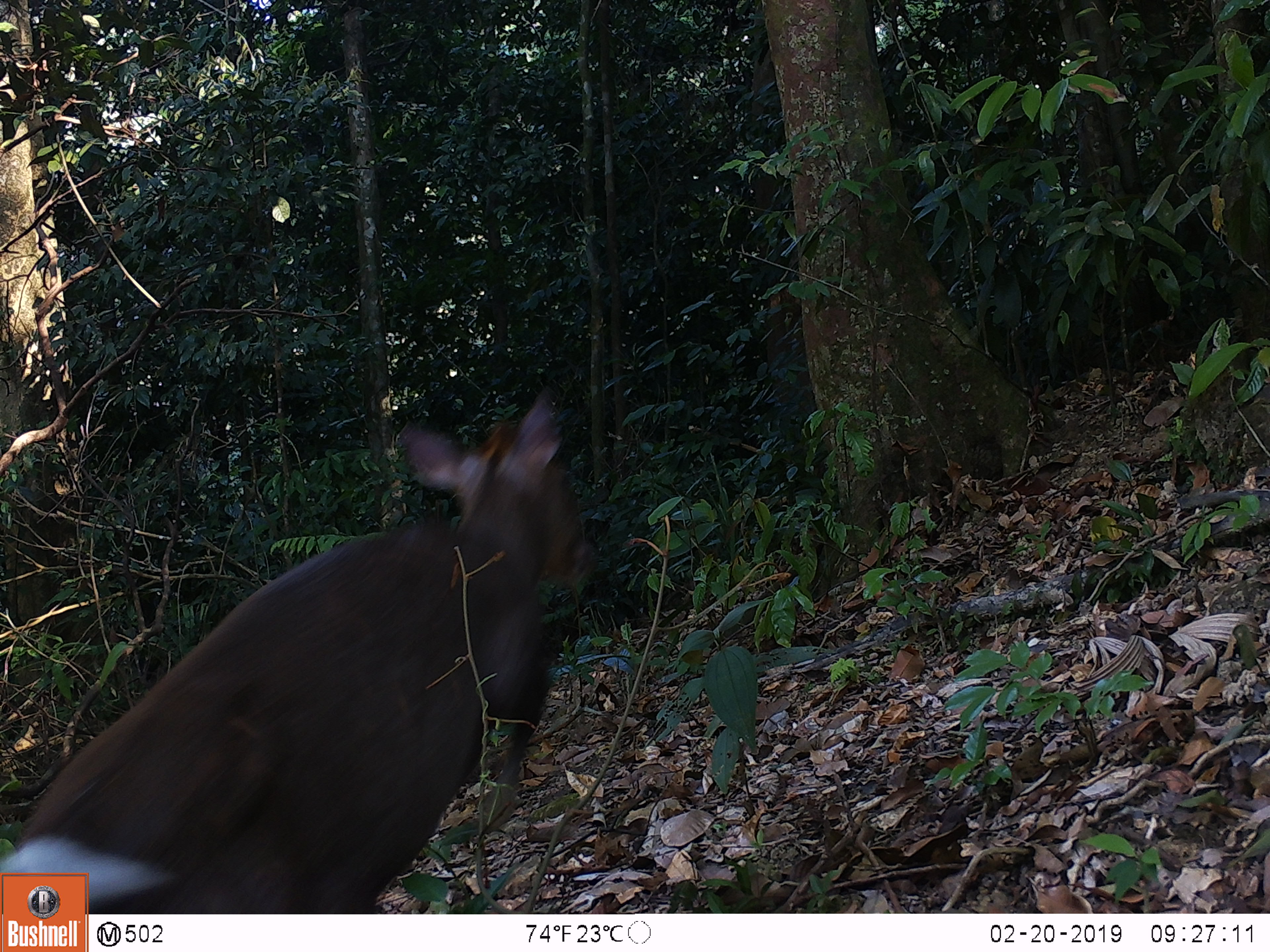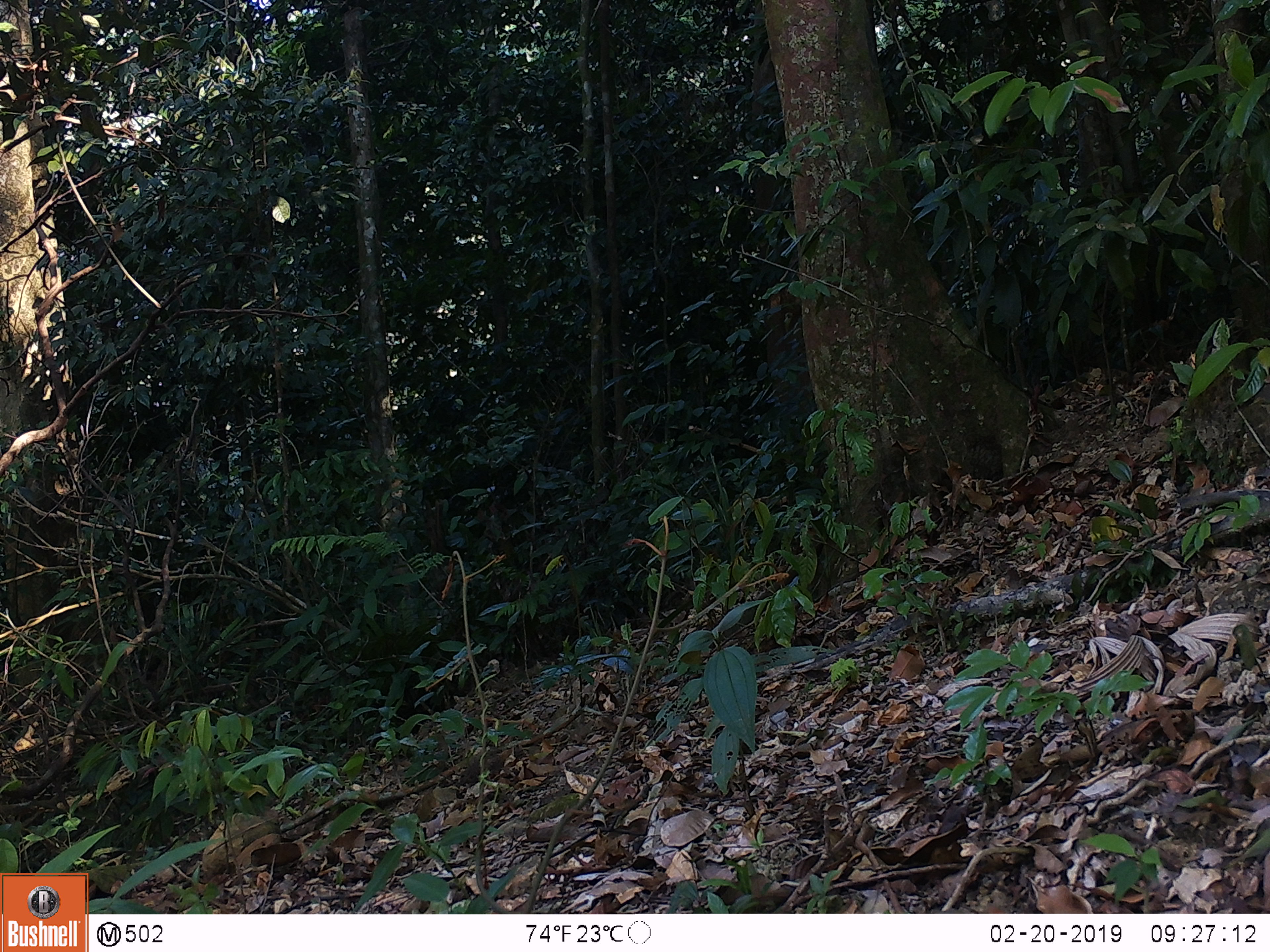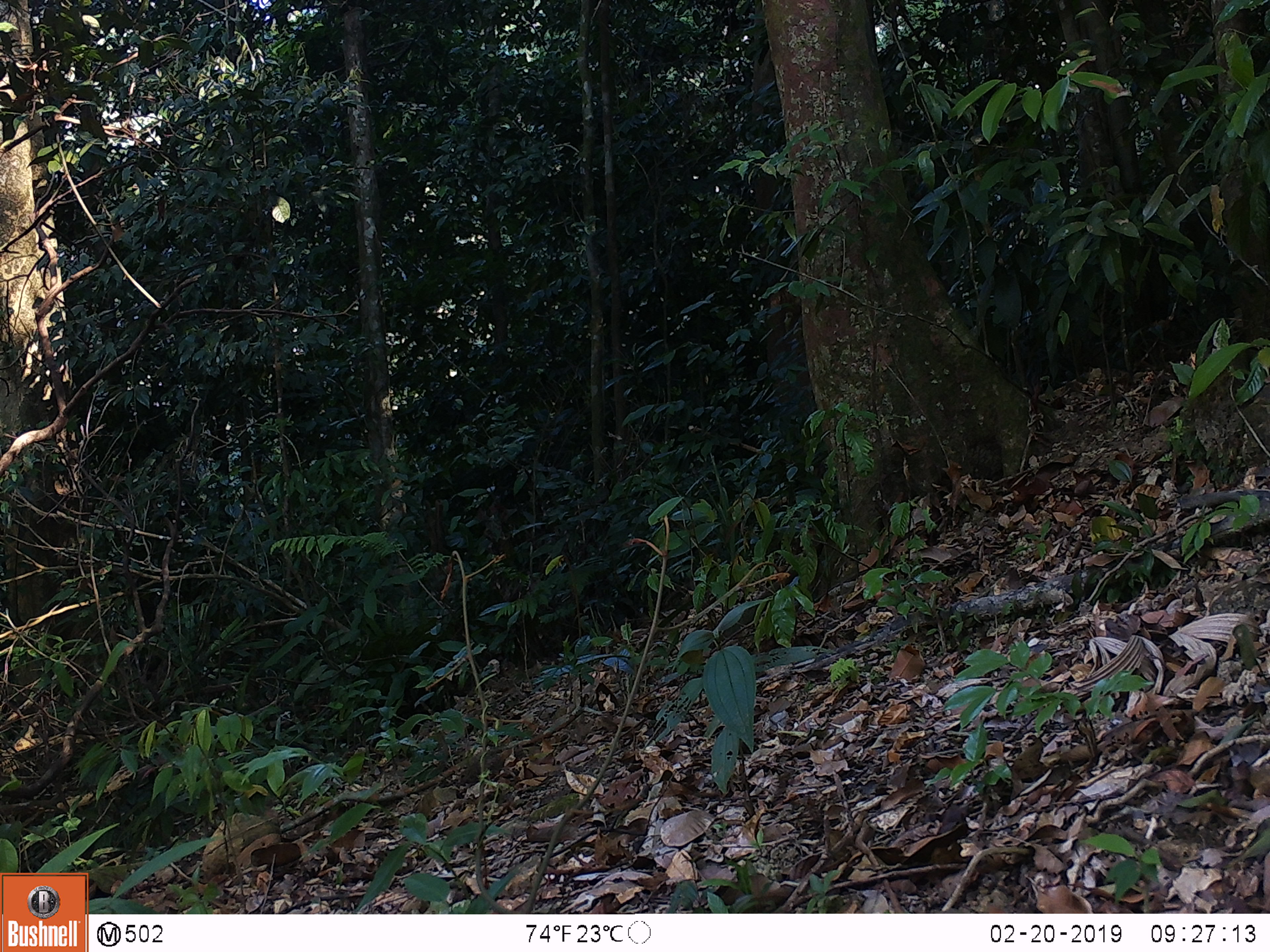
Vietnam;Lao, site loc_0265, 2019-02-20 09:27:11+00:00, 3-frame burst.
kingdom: Animalia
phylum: Chordata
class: Mammalia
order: Artiodactyla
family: Cervidae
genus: Muntiacus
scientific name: Muntiacus rooseveltorum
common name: roosevelt's muntjac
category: roosevelts muntjac group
Roosevelts muntjac group (roosevelt's muntjac) (Muntiacus rooseveltorum). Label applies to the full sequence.